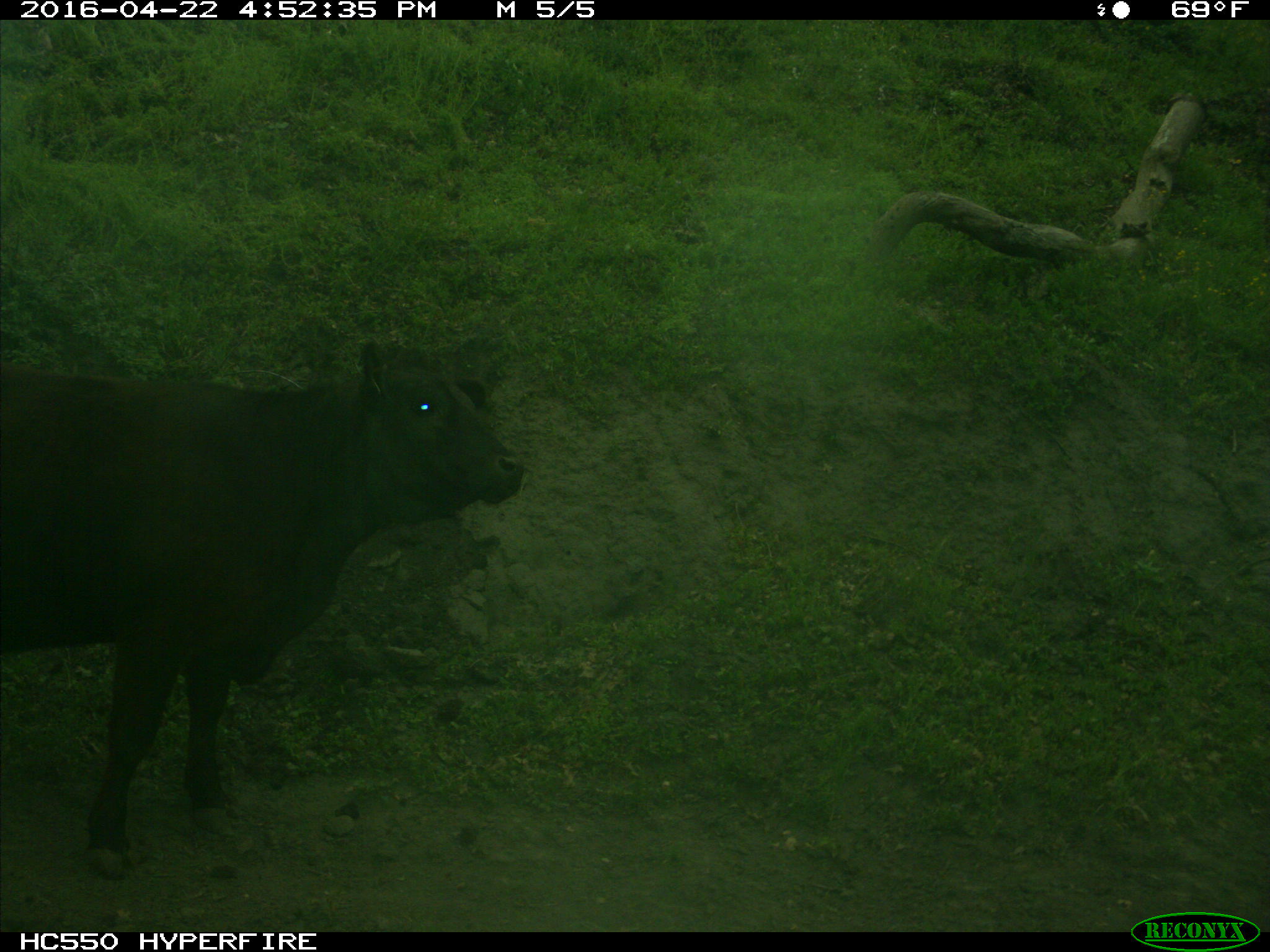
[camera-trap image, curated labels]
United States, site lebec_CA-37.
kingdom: Animalia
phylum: Chordata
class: Mammalia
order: Artiodactyla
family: Bovidae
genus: Bos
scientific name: Bos taurus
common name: domestic cow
Bos taurus (domestic cow).